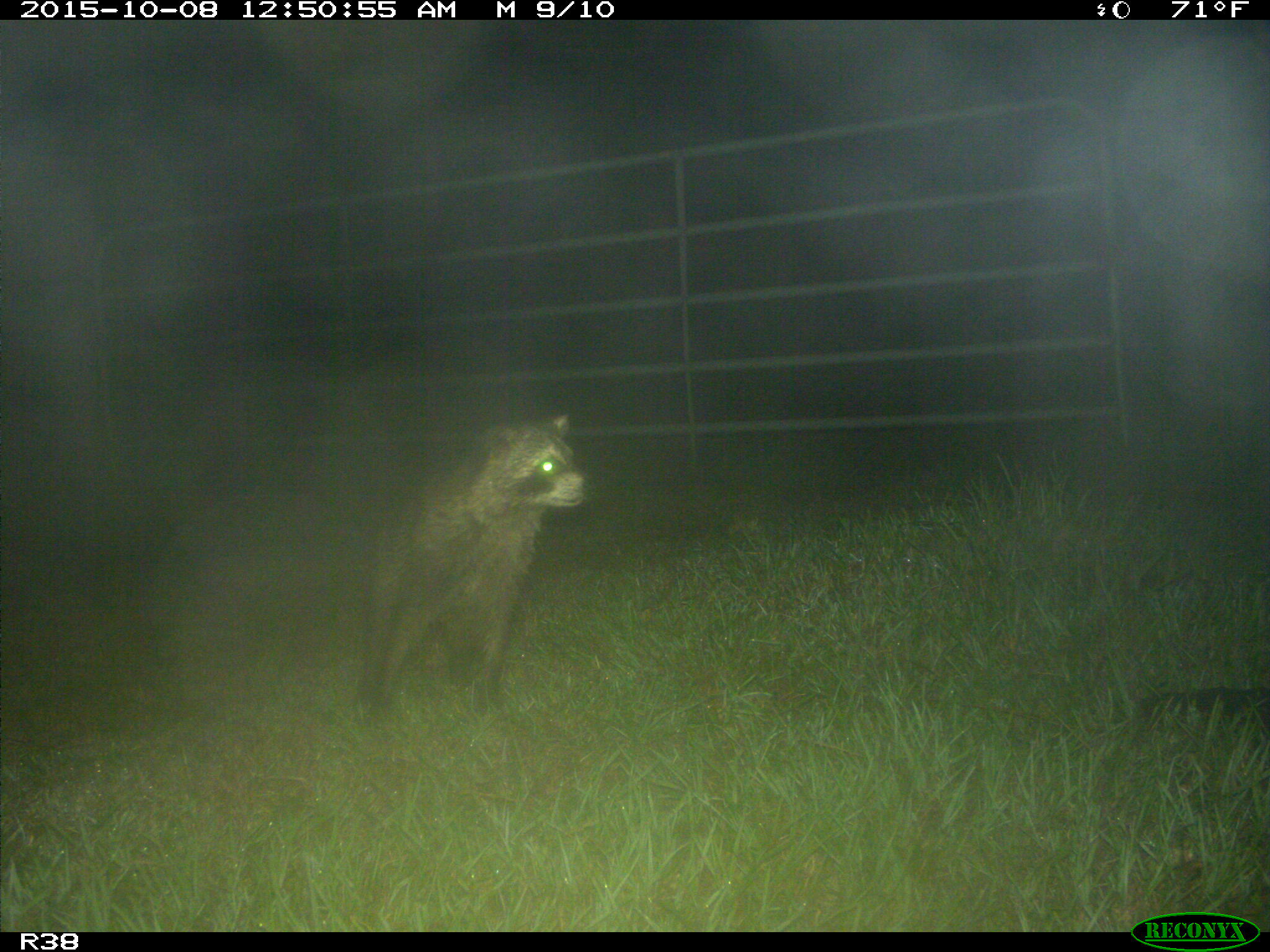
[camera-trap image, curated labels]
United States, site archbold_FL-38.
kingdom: Animalia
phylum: Chordata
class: Mammalia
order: Carnivora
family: Procyonidae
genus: Procyon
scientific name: Procyon lotor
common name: common raccoon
Procyon lotor (common raccoon).